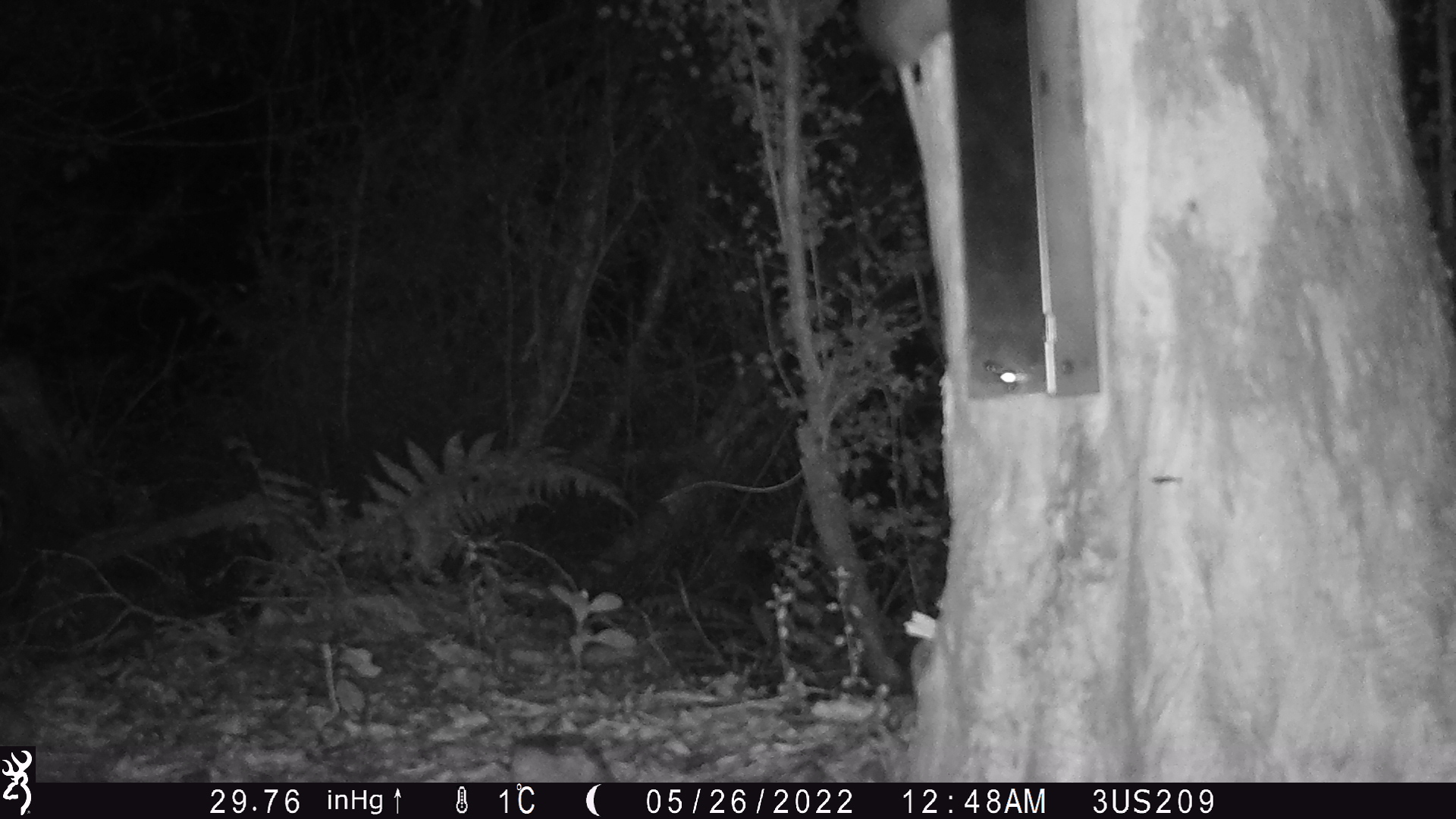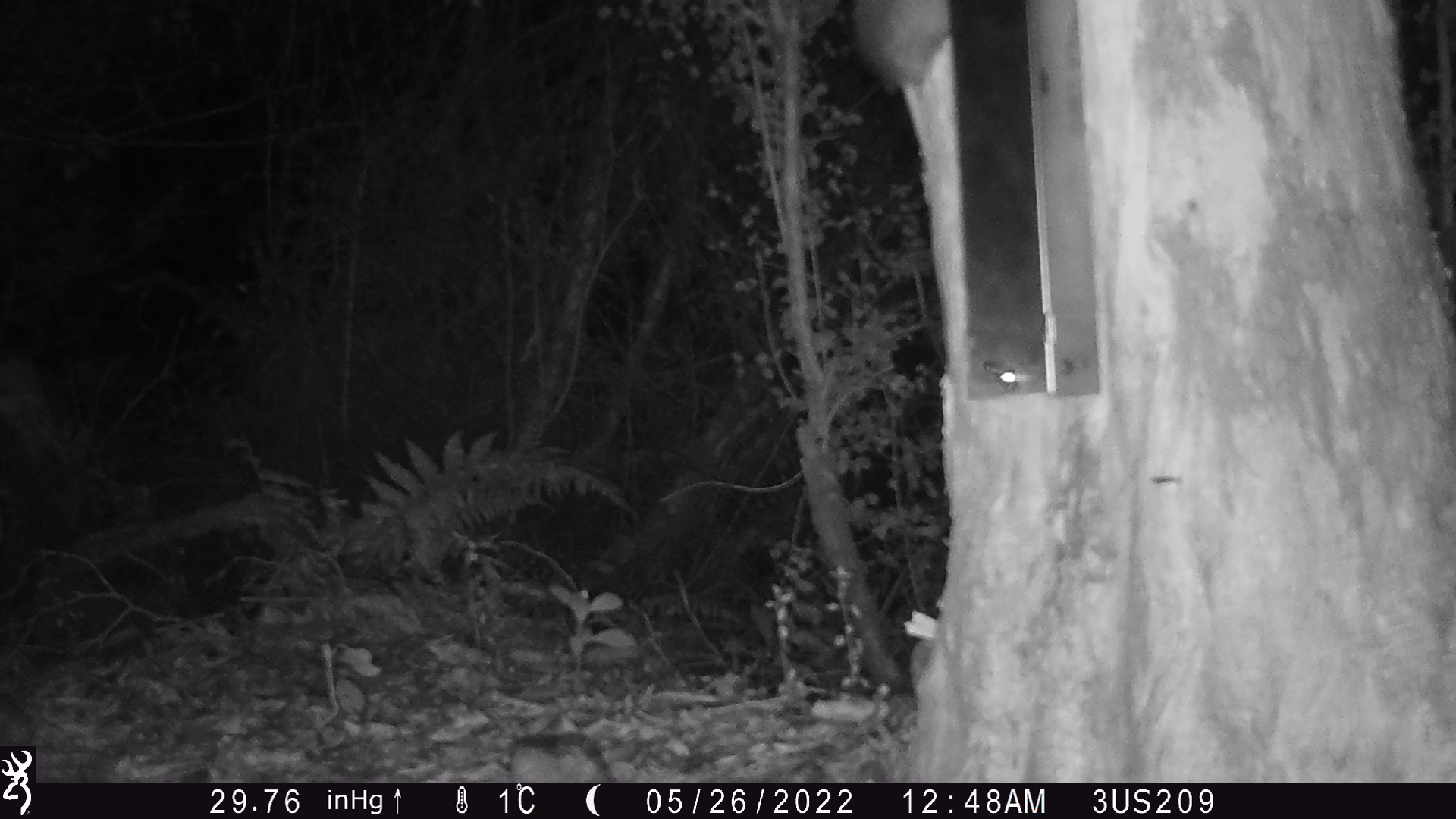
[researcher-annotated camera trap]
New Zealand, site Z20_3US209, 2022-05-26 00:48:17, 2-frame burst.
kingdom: Animalia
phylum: Chordata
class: Mammalia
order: Rodentia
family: Muridae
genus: Rattus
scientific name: Rattus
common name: rat